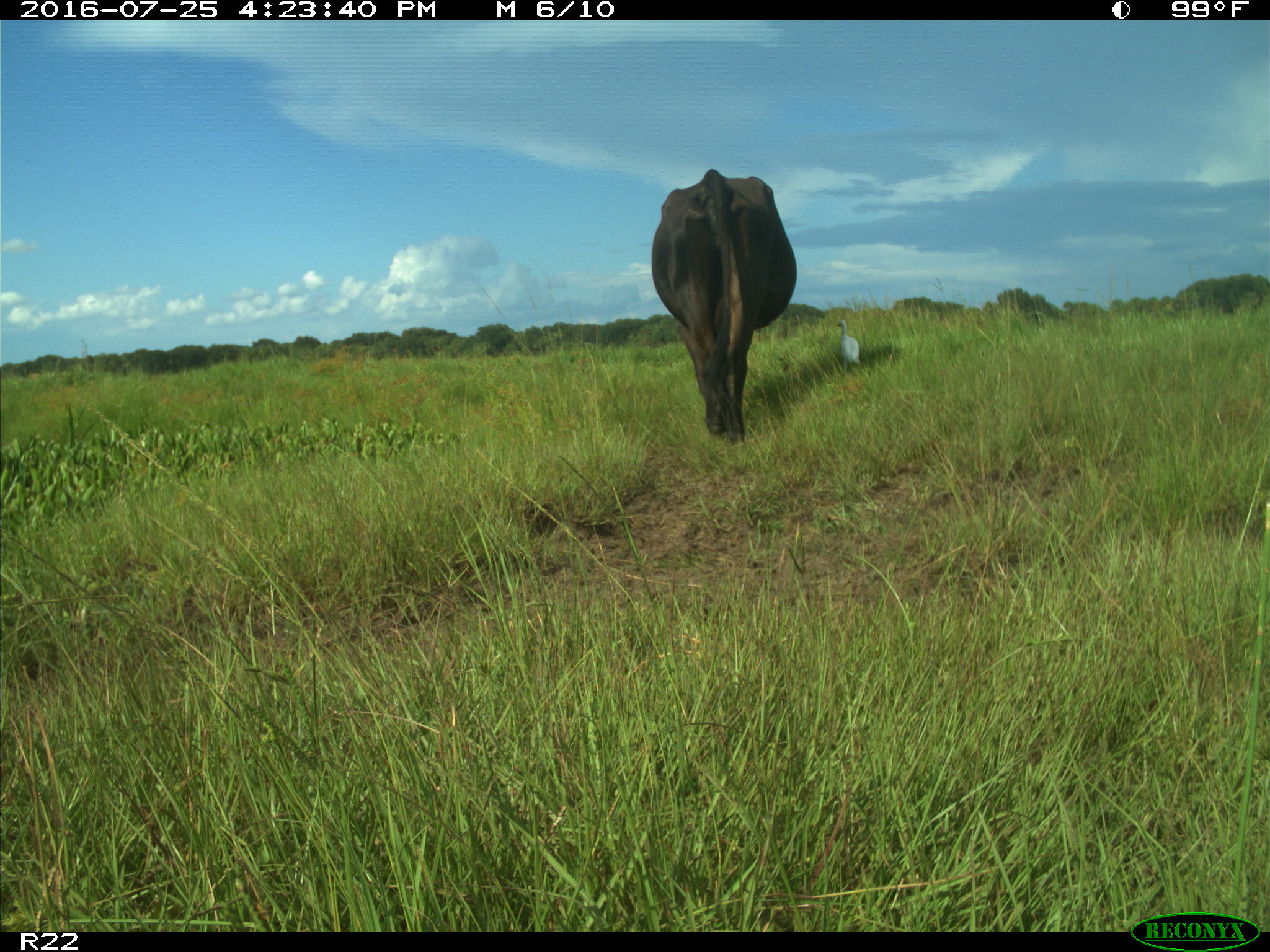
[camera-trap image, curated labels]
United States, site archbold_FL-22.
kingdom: Animalia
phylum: Chordata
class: Mammalia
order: Artiodactyla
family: Bovidae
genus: Bos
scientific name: Bos taurus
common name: domestic cow